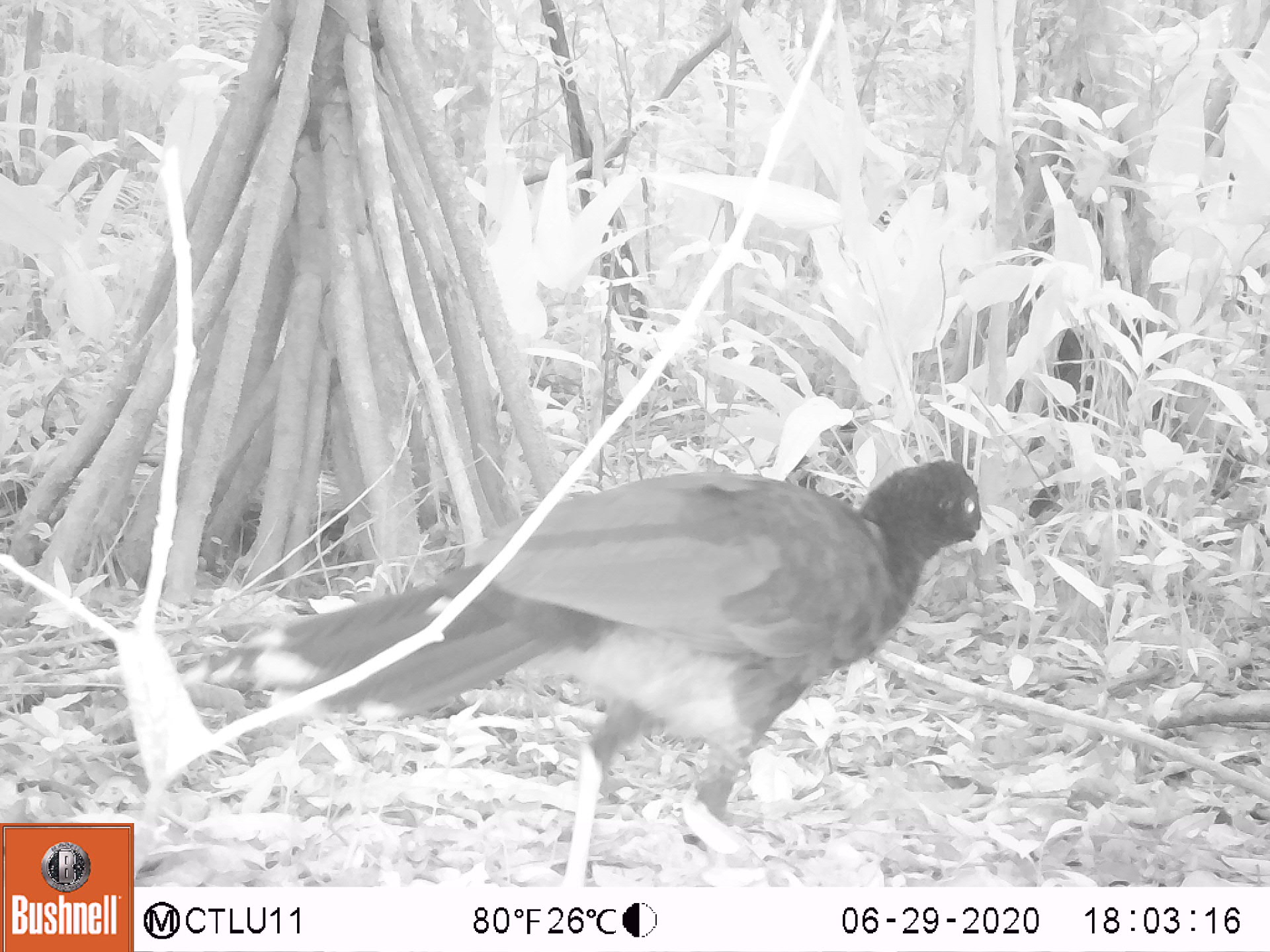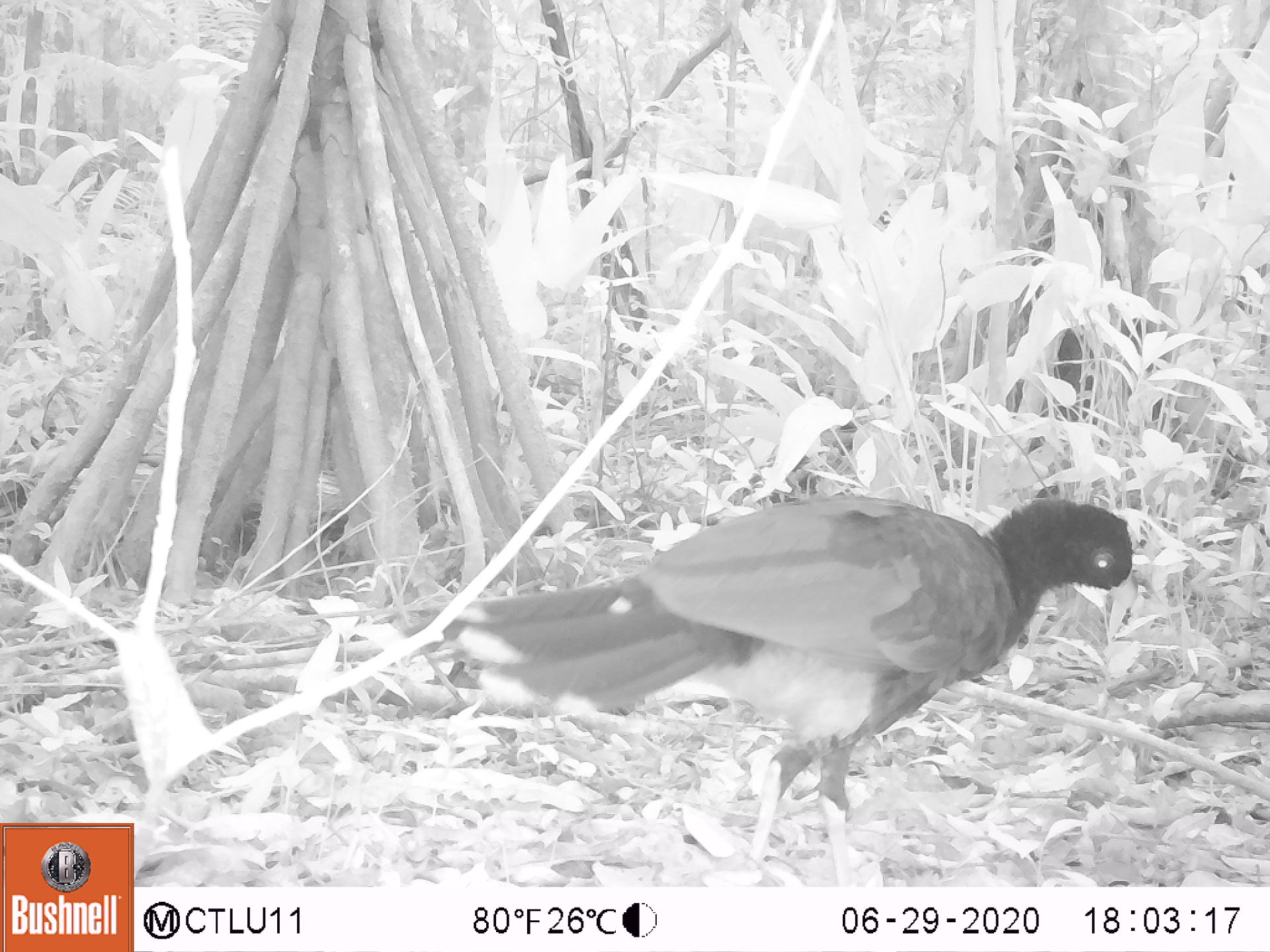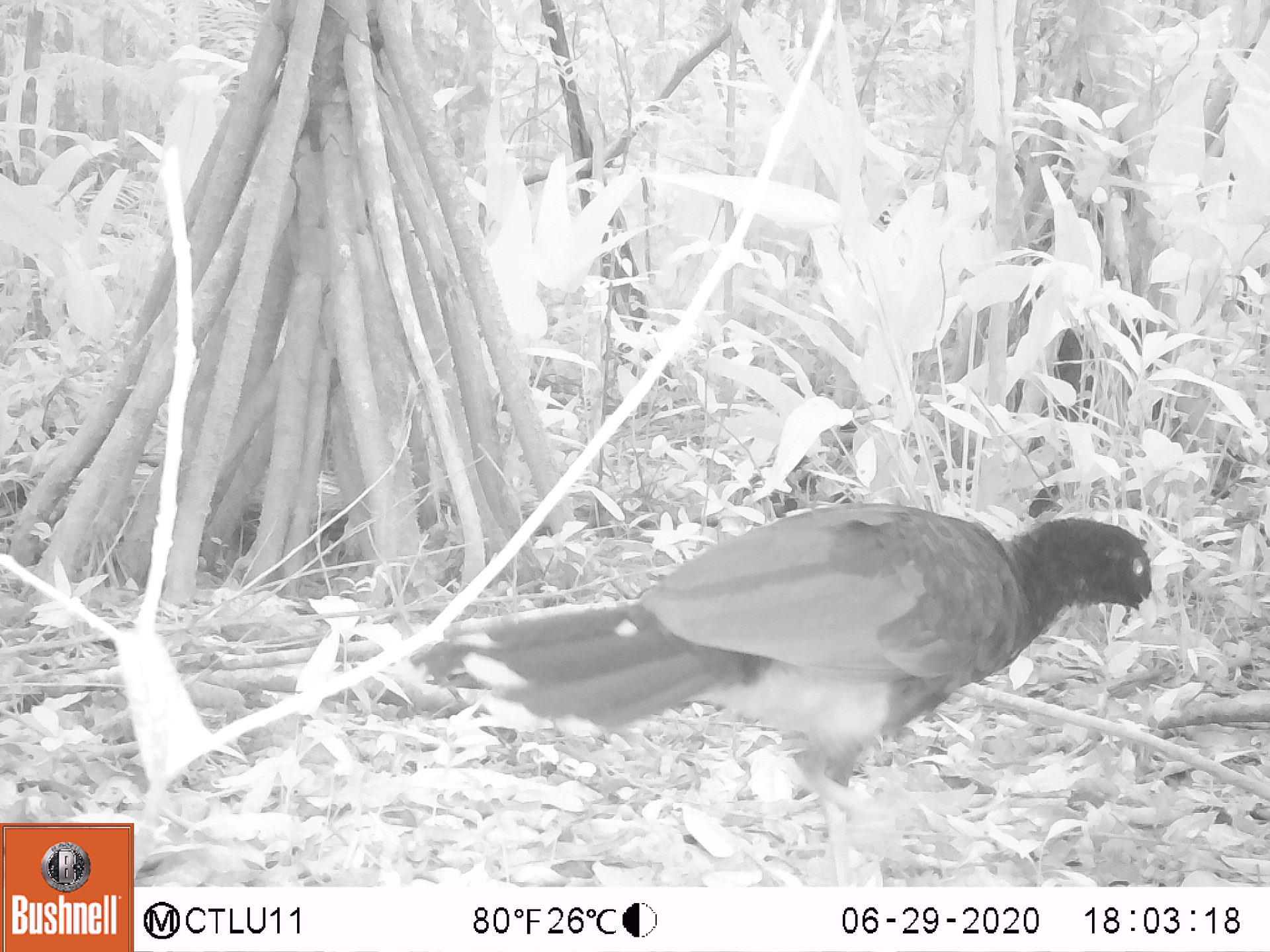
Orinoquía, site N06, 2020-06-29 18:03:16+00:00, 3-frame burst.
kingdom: Animalia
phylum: Chordata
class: Aves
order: Galliformes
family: Cracidae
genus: Mitu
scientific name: Mitu salvini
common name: salvin's currasow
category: salvins curassow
Salvins curassow (salvin's currasow) (Mitu salvini).